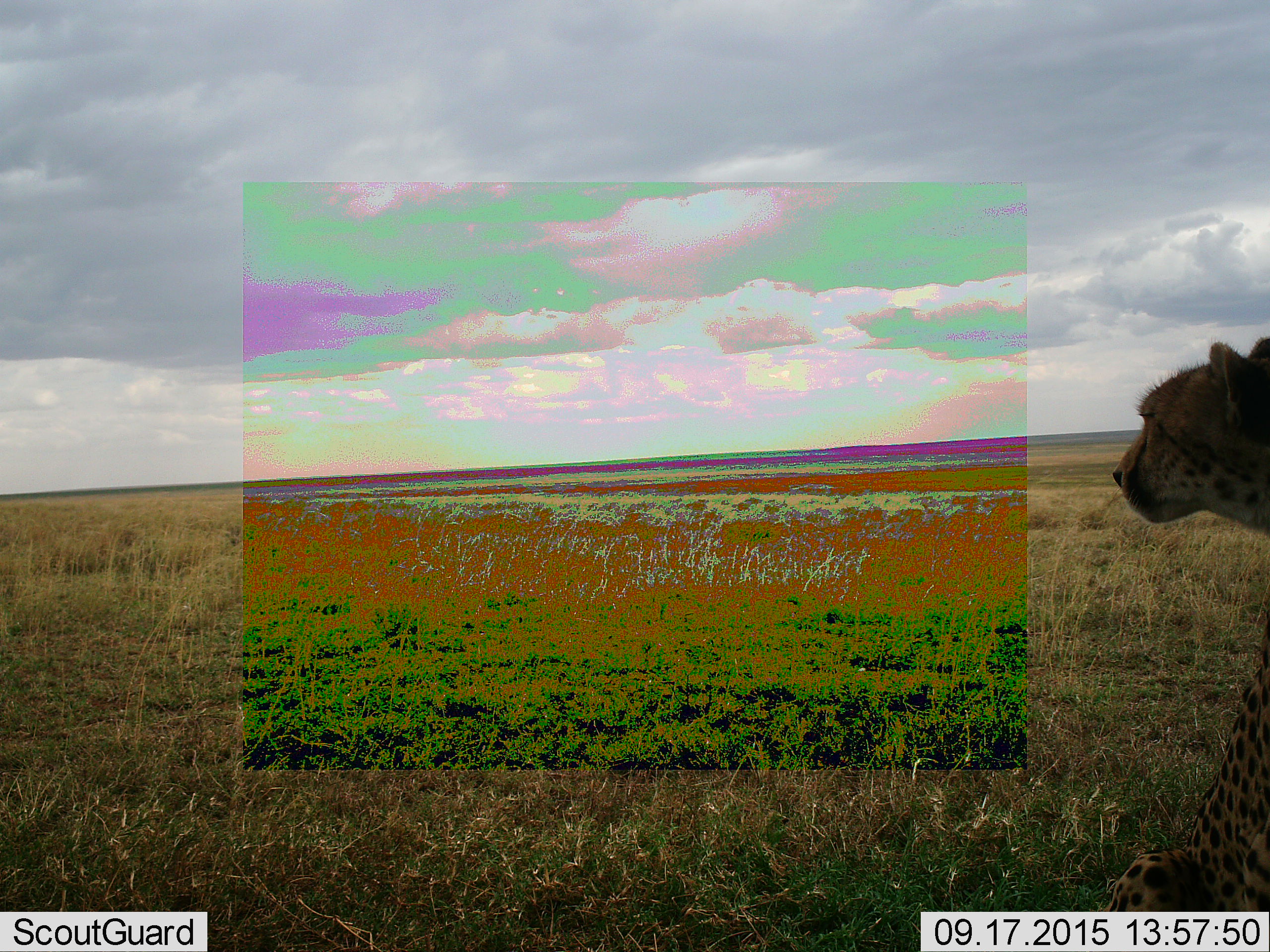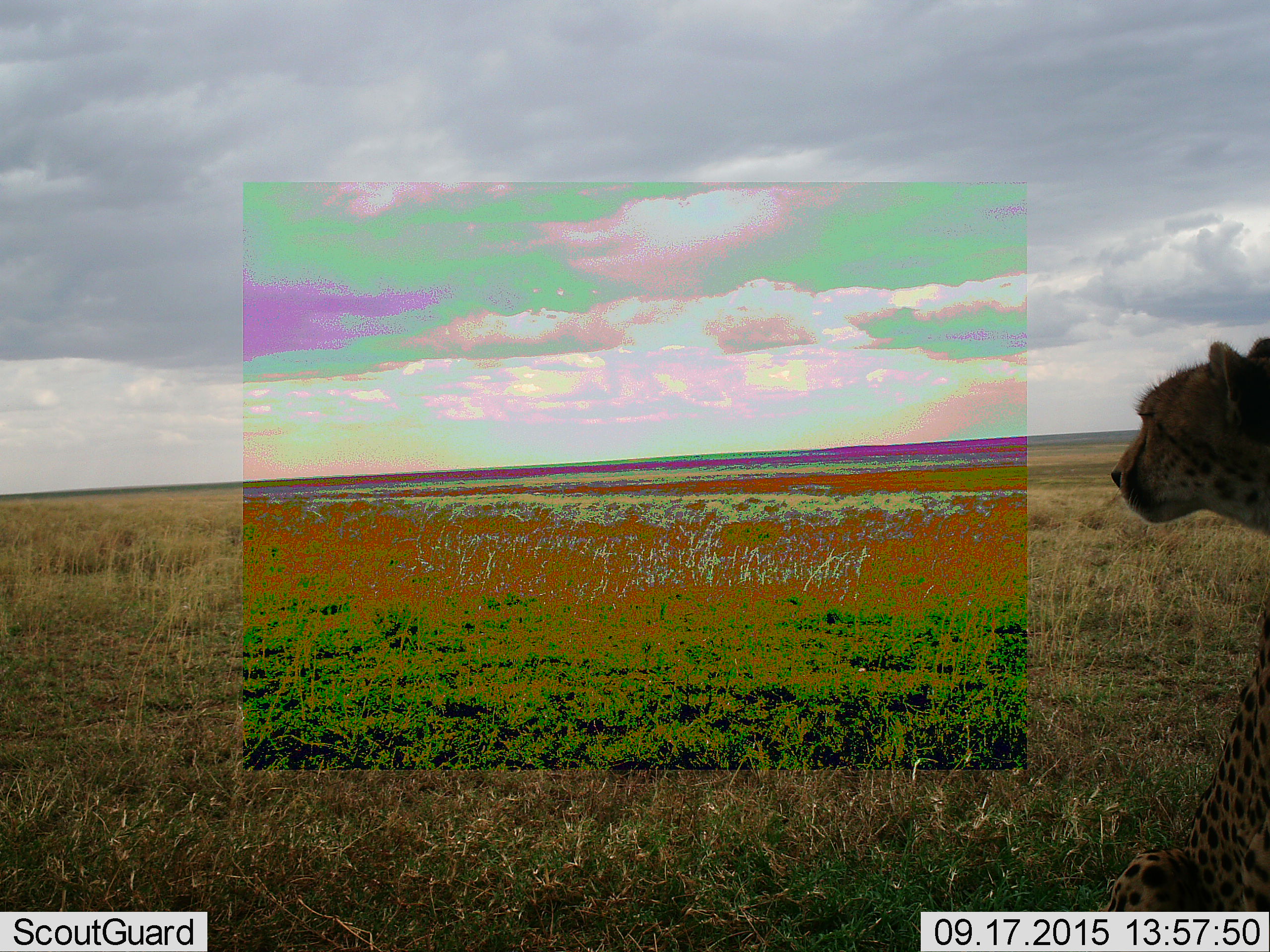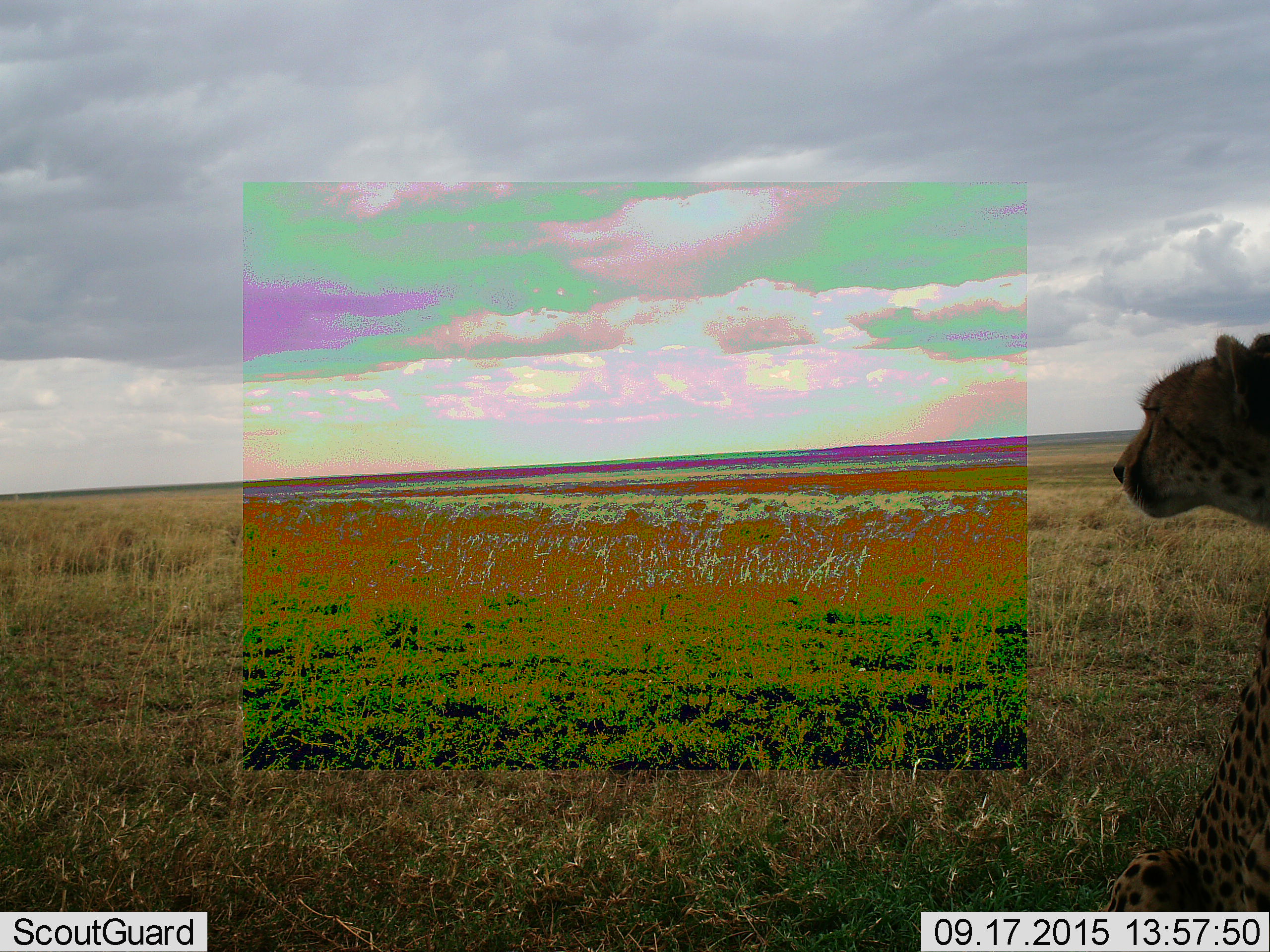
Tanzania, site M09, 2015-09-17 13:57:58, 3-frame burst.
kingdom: Animalia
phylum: Chordata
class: Mammalia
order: Carnivora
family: Felidae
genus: Acinonyx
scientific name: Acinonyx jubatus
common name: cheetah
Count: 1.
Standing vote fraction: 33%.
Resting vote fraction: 67%.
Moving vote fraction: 0%.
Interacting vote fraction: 0%.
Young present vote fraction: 0%.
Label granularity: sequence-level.